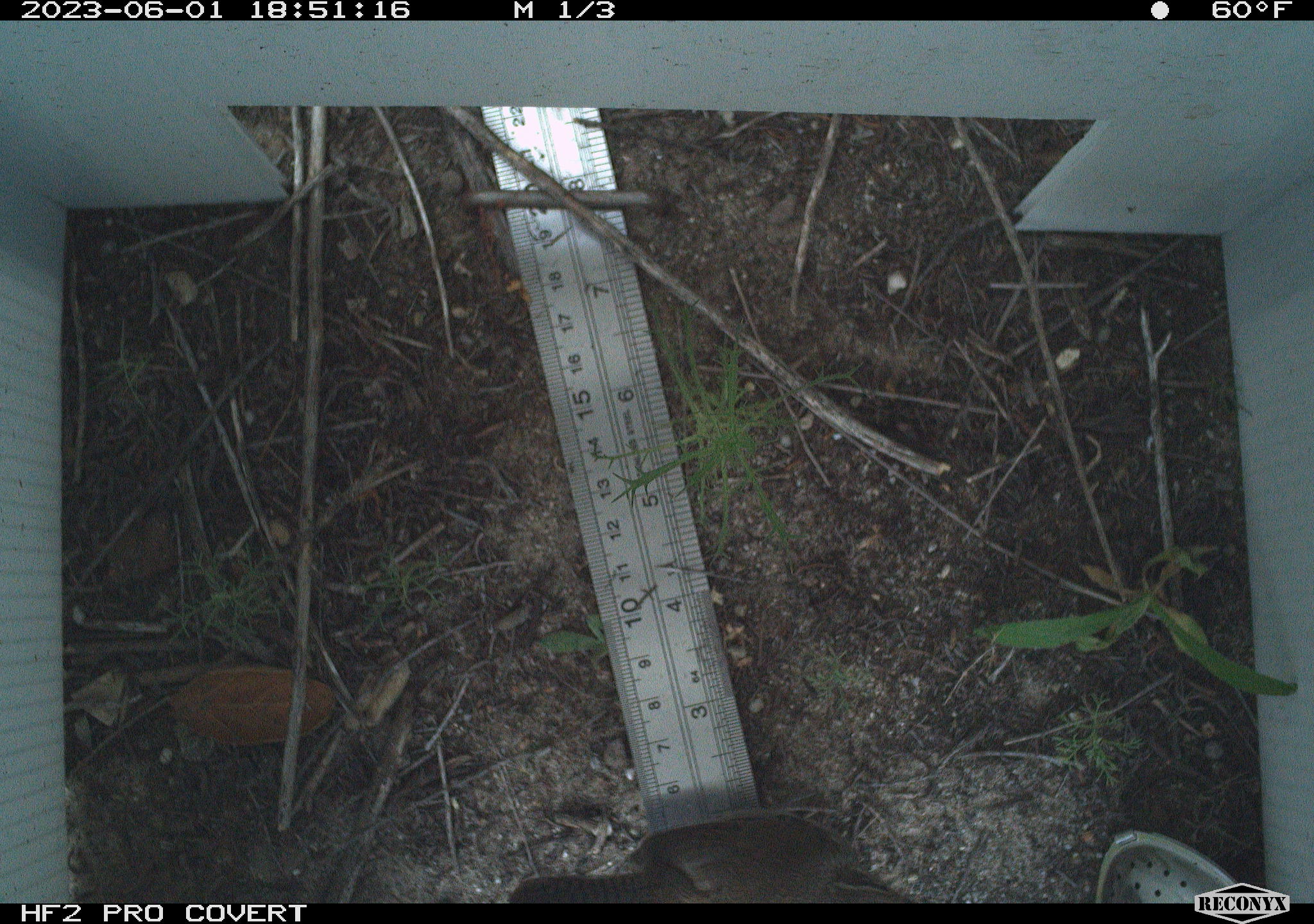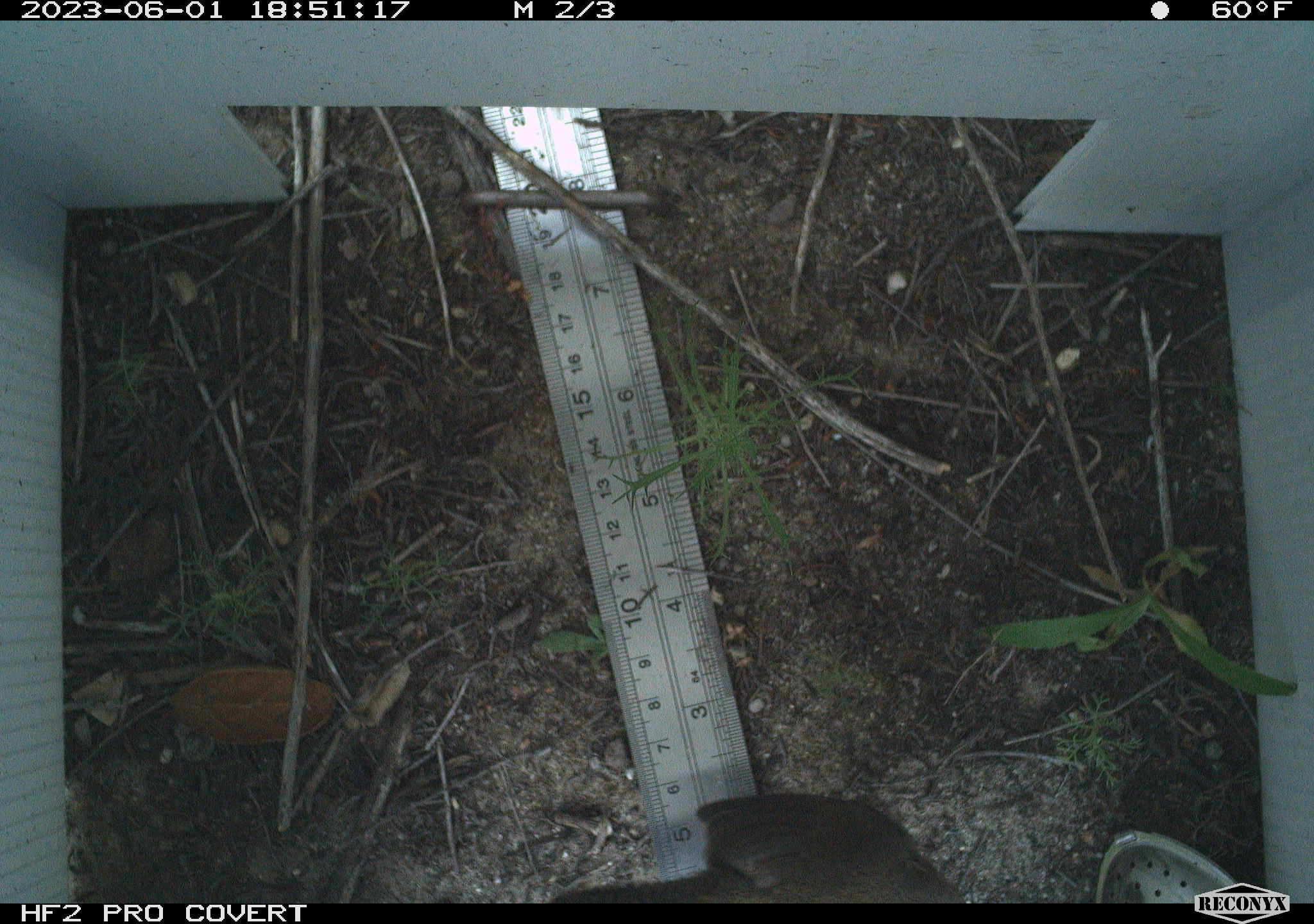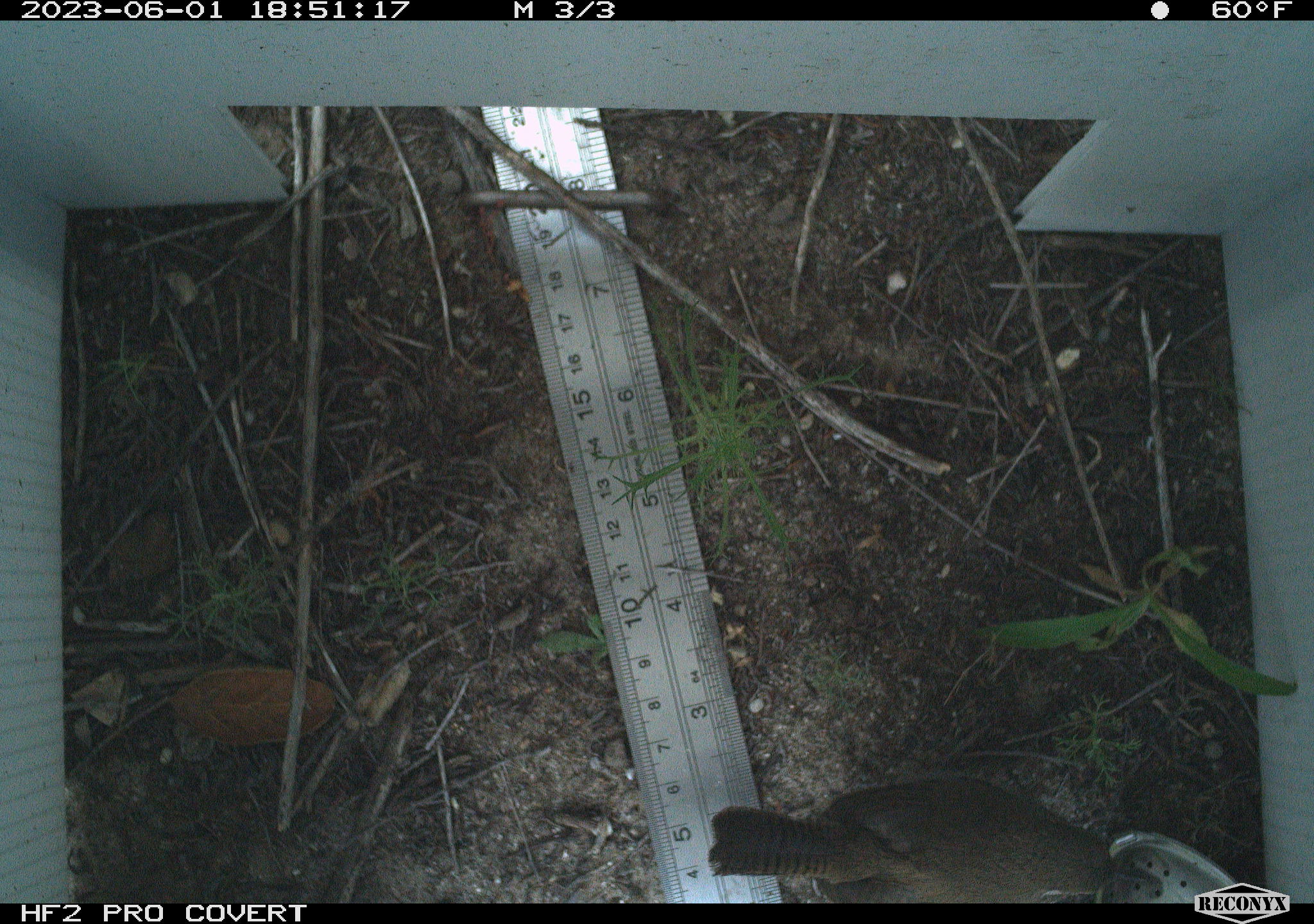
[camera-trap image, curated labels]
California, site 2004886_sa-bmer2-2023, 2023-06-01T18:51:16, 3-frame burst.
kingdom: Animalia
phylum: Chordata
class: Aves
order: Passeriformes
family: Troglodytidae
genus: Thryomanes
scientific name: Thryomanes bewickii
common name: bewick's wren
Bewick's wren (Thryomanes bewickii).